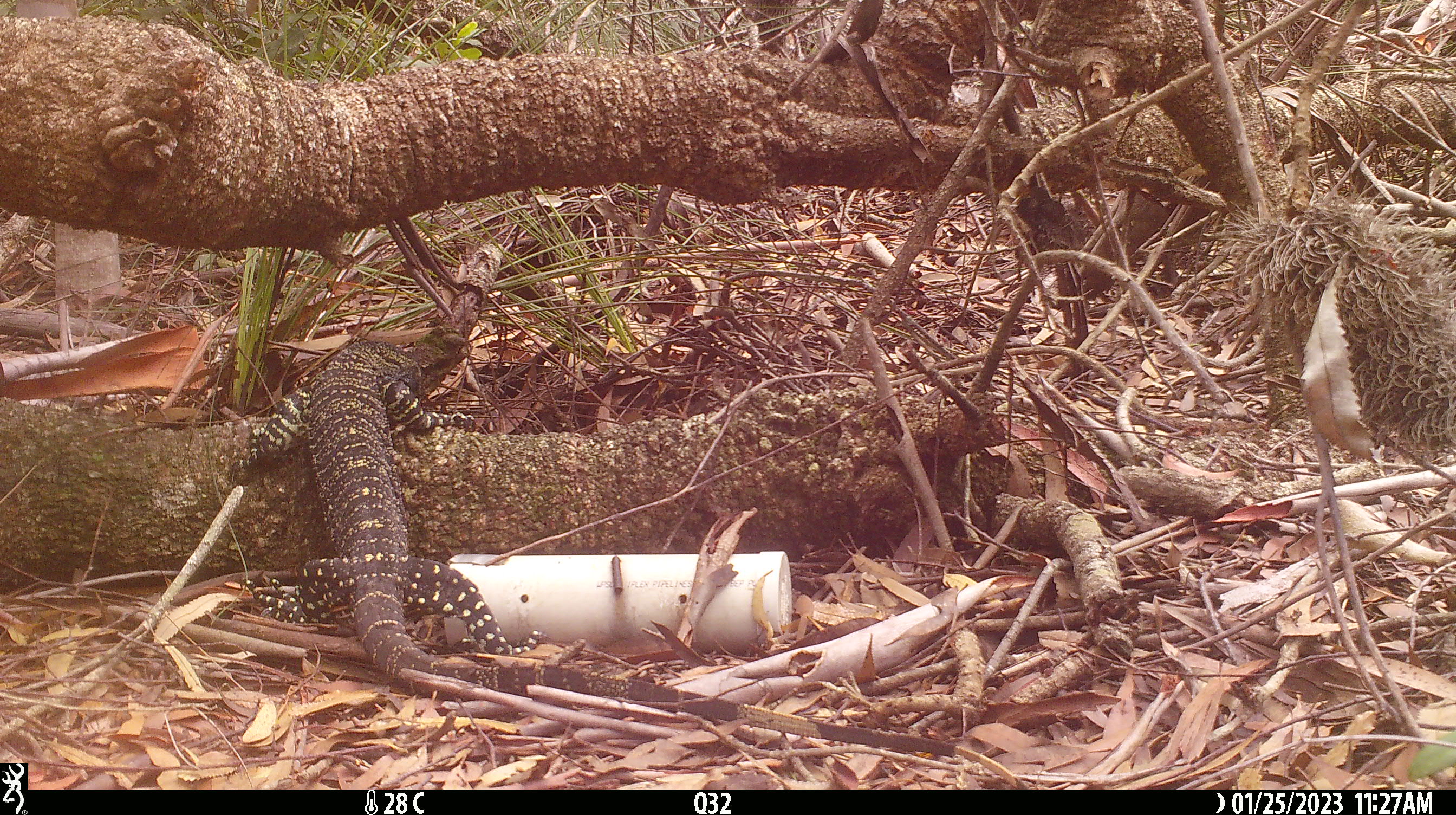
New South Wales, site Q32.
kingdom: Animalia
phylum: Chordata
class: Reptilia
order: Squamata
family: Varanidae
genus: Varanus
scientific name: Varanus varius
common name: lace monitor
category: goanna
Goanna (lace monitor) (Varanus varius).